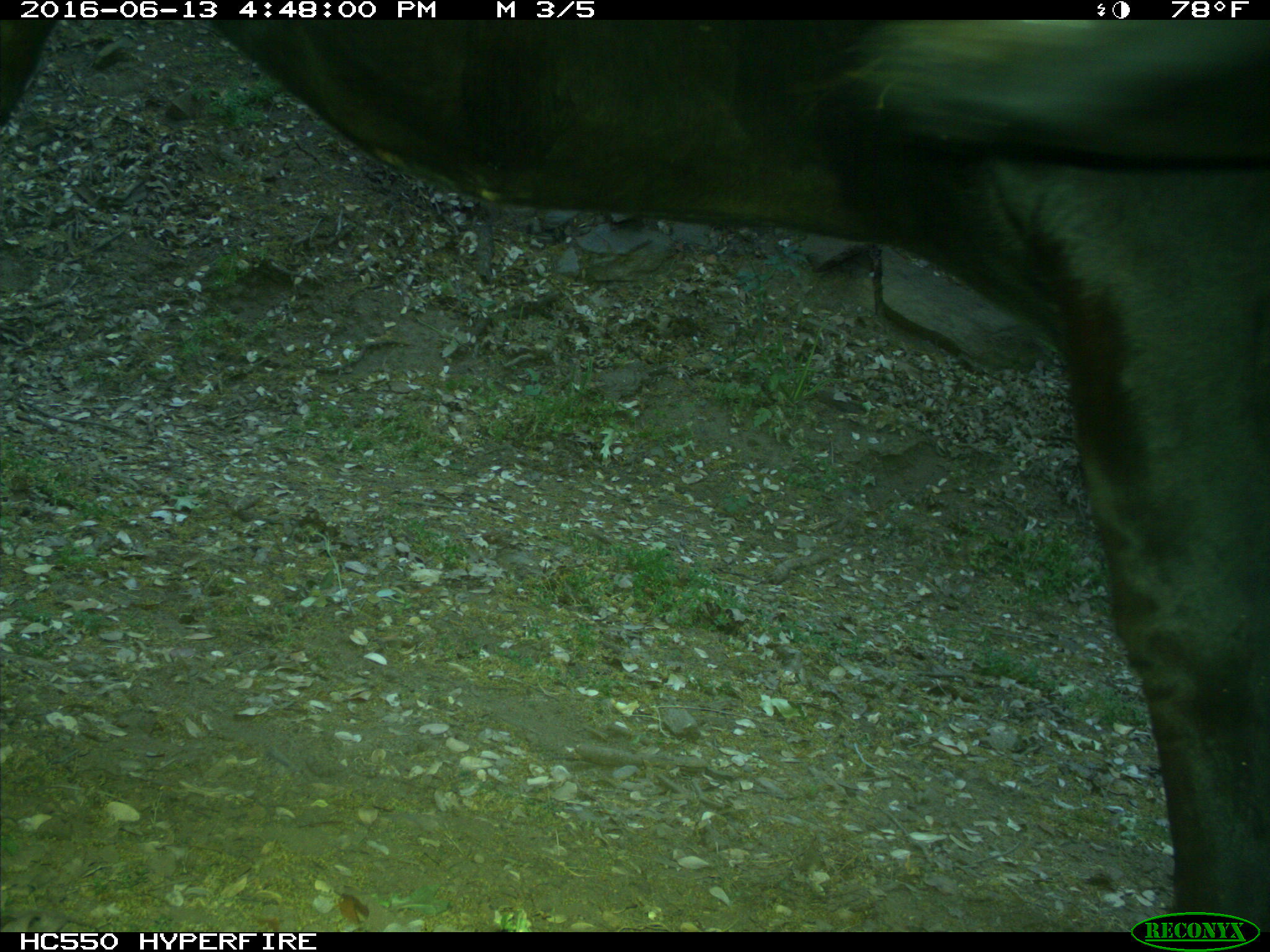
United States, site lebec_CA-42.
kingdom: Animalia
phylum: Chordata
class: Mammalia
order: Artiodactyla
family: Bovidae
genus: Bos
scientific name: Bos taurus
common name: domestic cow